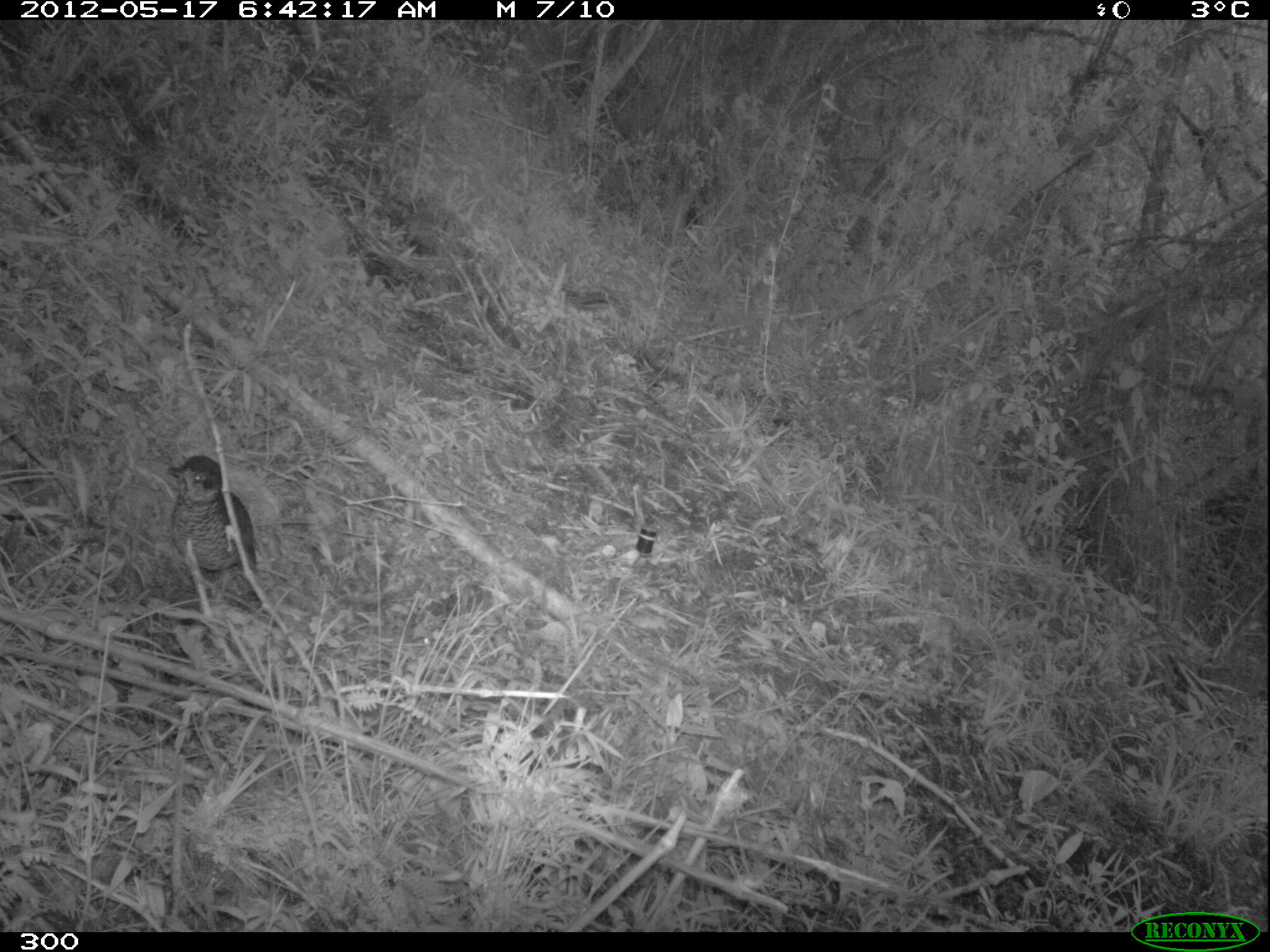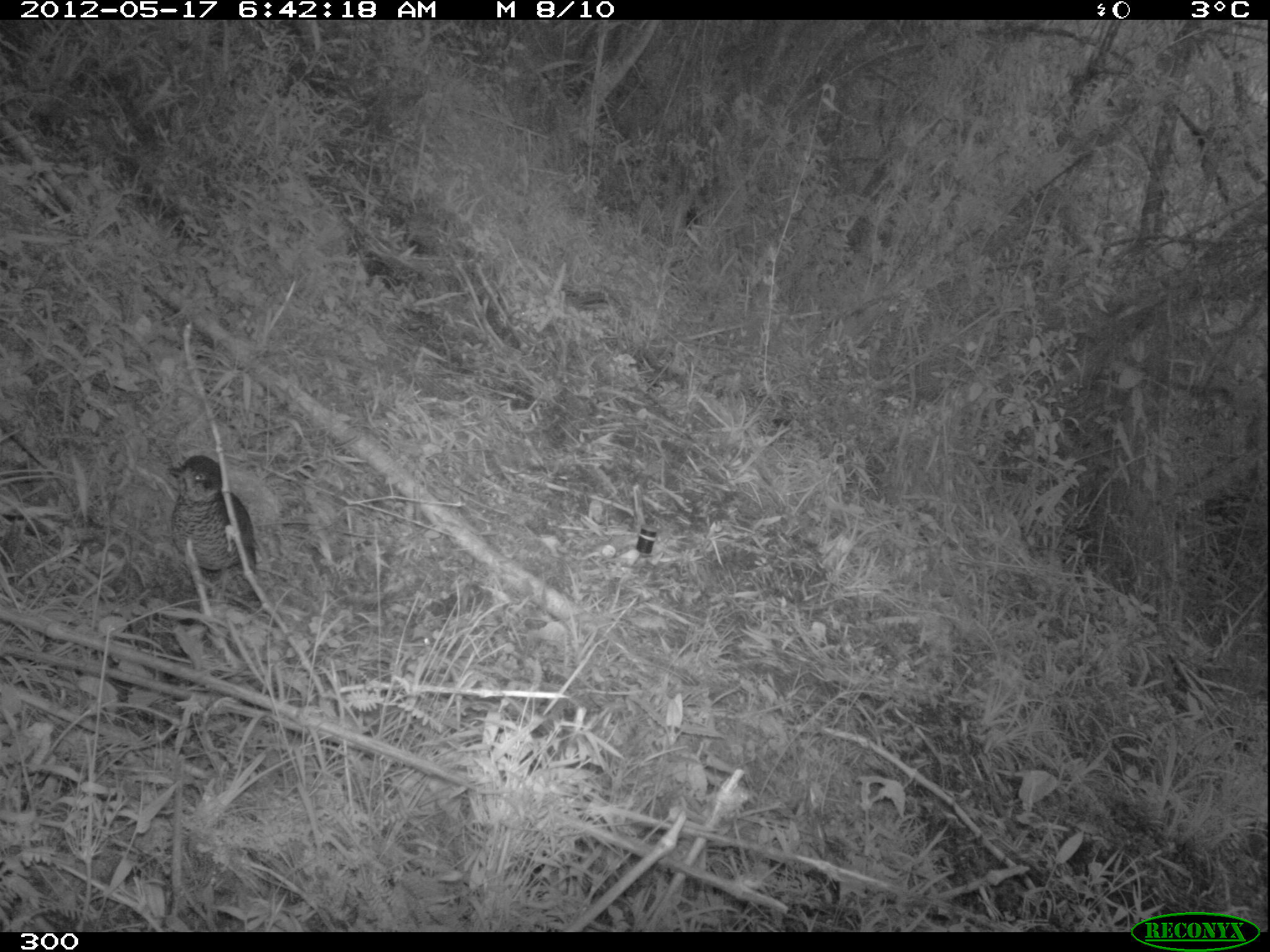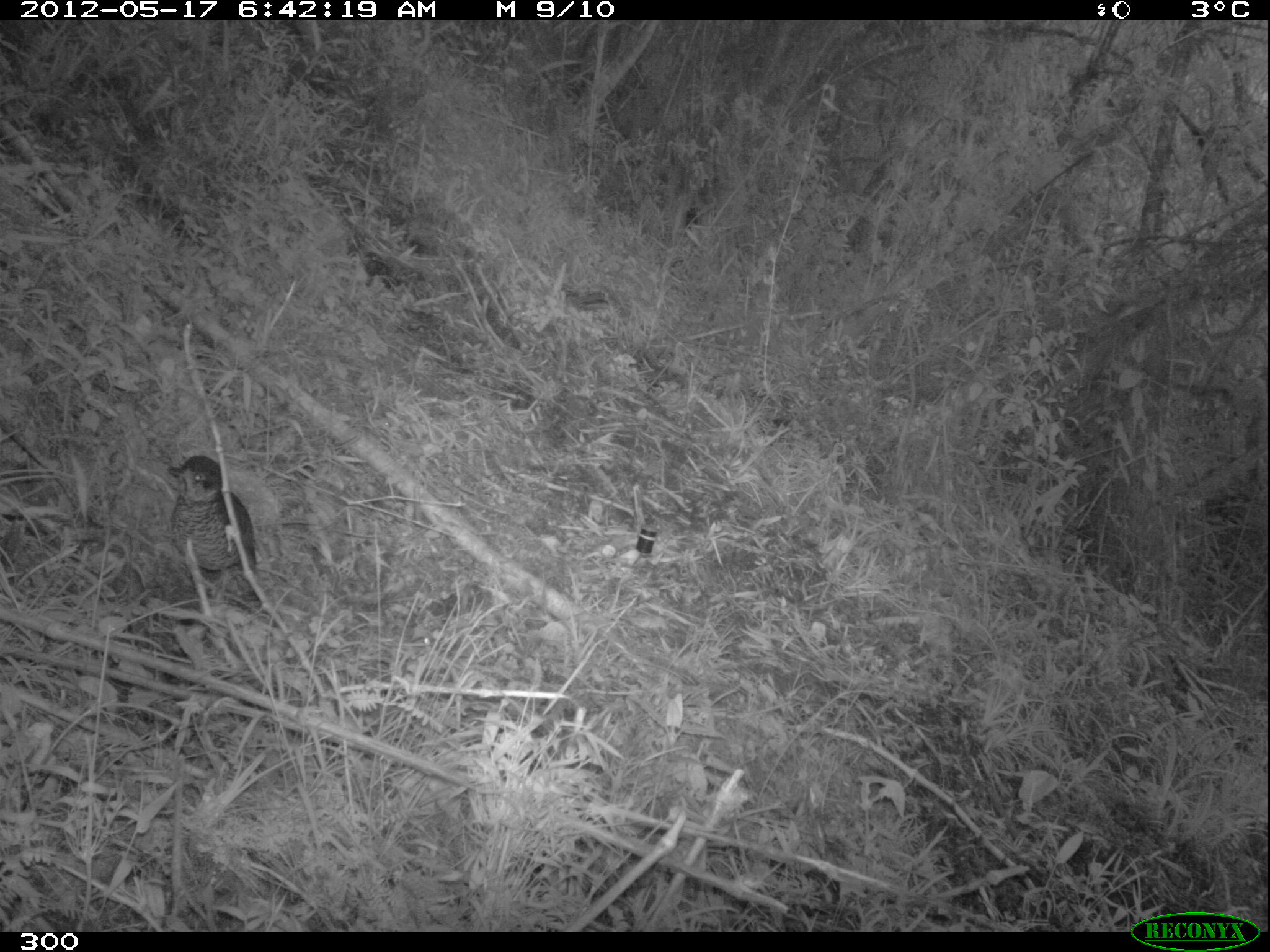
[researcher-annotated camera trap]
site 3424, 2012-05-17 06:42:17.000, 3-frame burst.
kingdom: Animalia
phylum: Chordata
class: Aves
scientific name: Aves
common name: bird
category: unknown bird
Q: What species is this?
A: Unknown bird (bird) (Aves).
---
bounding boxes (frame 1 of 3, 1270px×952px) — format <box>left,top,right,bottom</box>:
unknown bird: <box>164,454,254,600</box>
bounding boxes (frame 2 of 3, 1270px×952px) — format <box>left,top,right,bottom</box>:
unknown bird: <box>165,454,254,598</box>